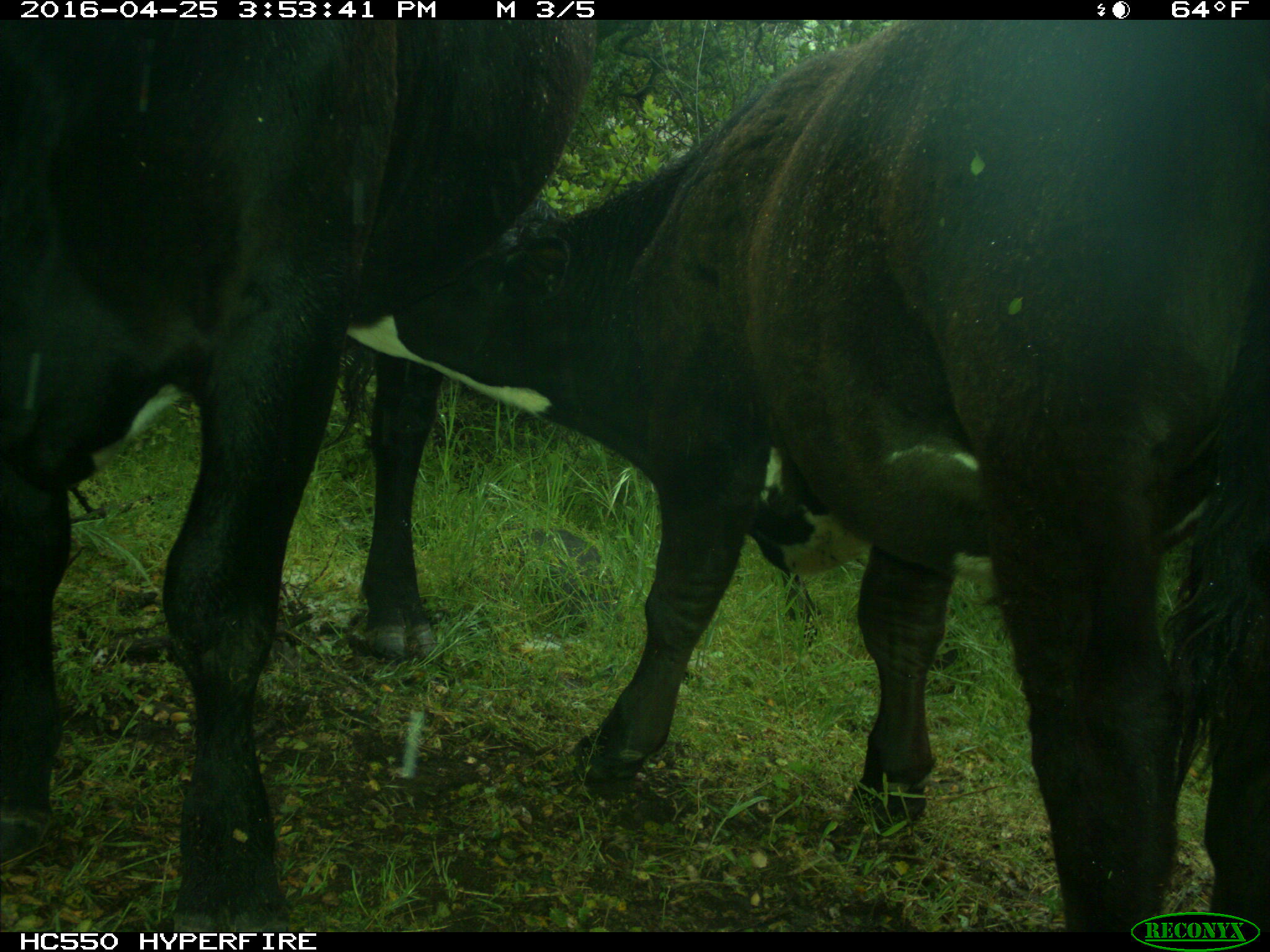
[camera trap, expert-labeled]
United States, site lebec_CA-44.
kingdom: Animalia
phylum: Chordata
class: Mammalia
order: Artiodactyla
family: Bovidae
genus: Bos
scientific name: Bos taurus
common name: domestic cow